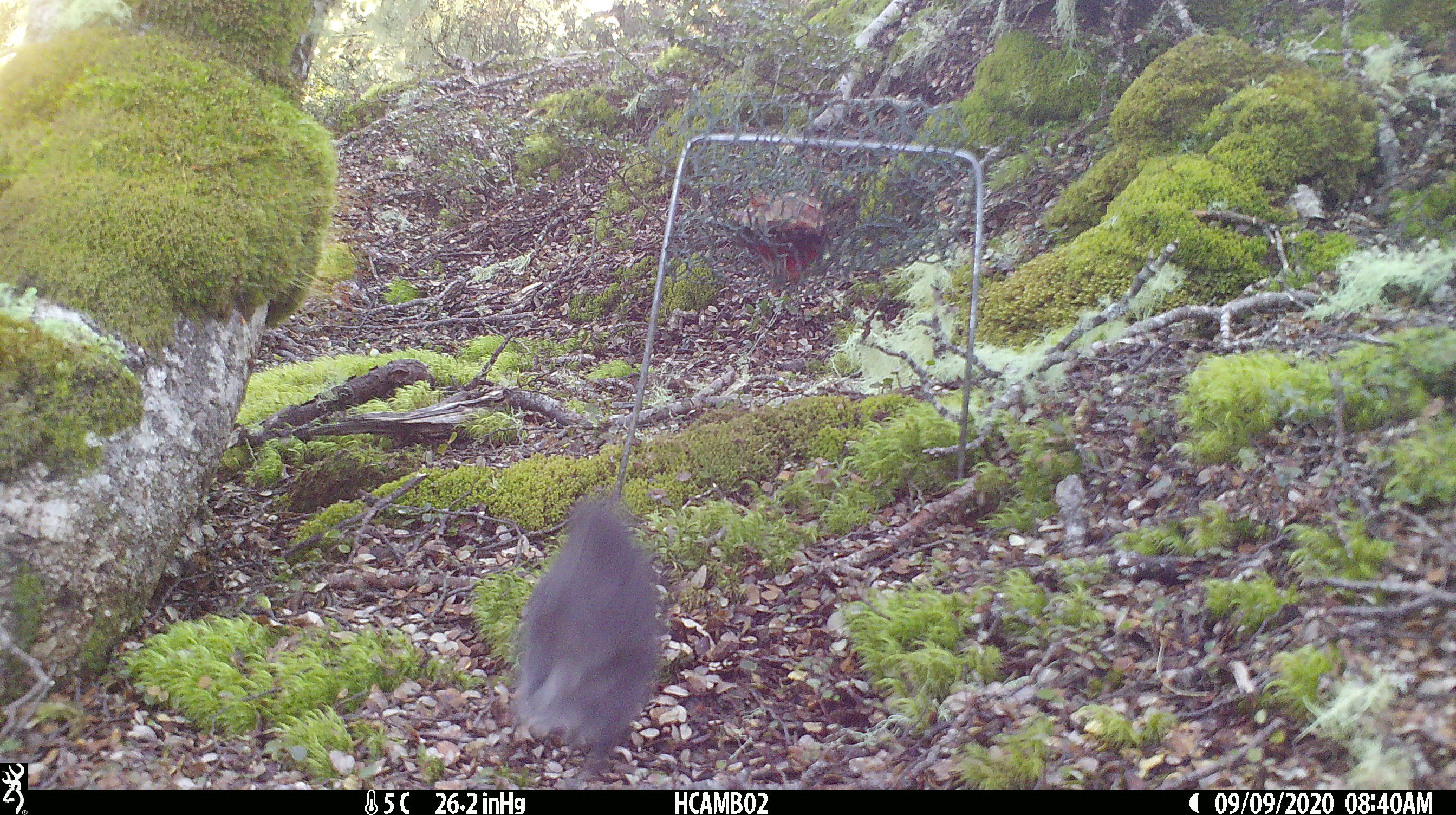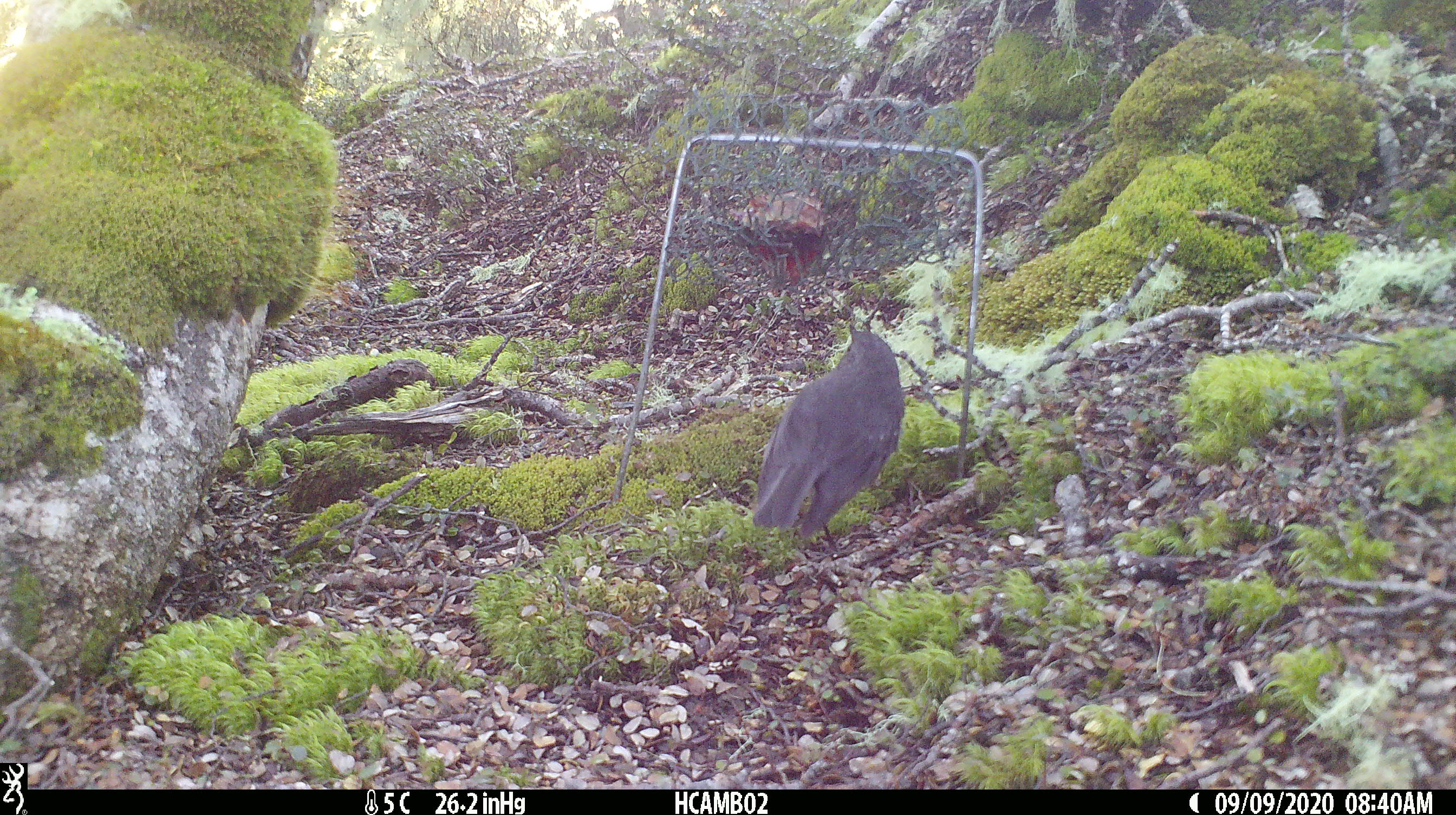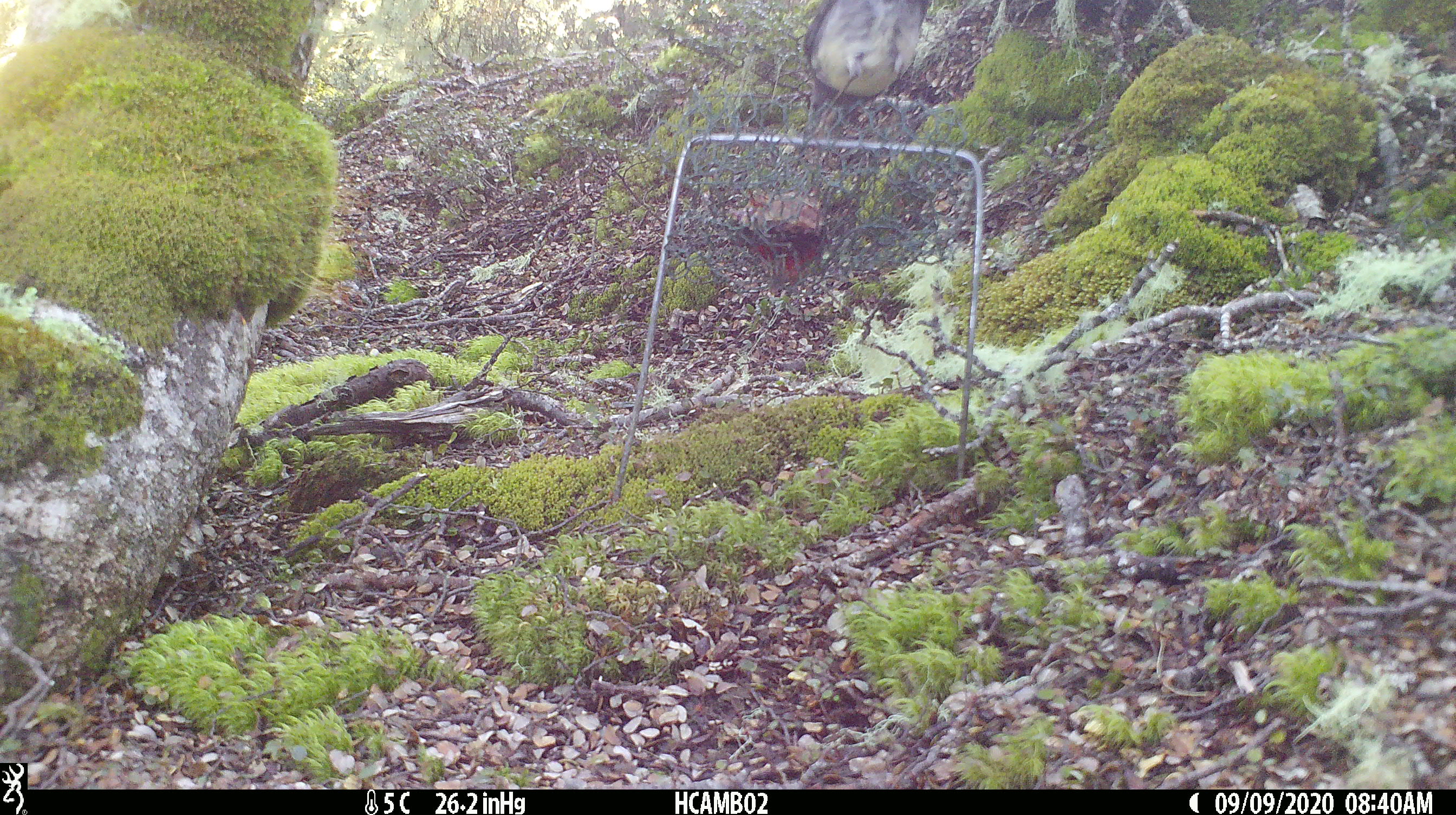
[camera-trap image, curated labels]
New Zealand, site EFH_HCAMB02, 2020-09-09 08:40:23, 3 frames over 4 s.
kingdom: Animalia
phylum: Chordata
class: Aves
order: Passeriformes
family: Petroicidae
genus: Petroica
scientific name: Petroica australis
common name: new zealand robin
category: robin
Robin (new zealand robin) (Petroica australis).